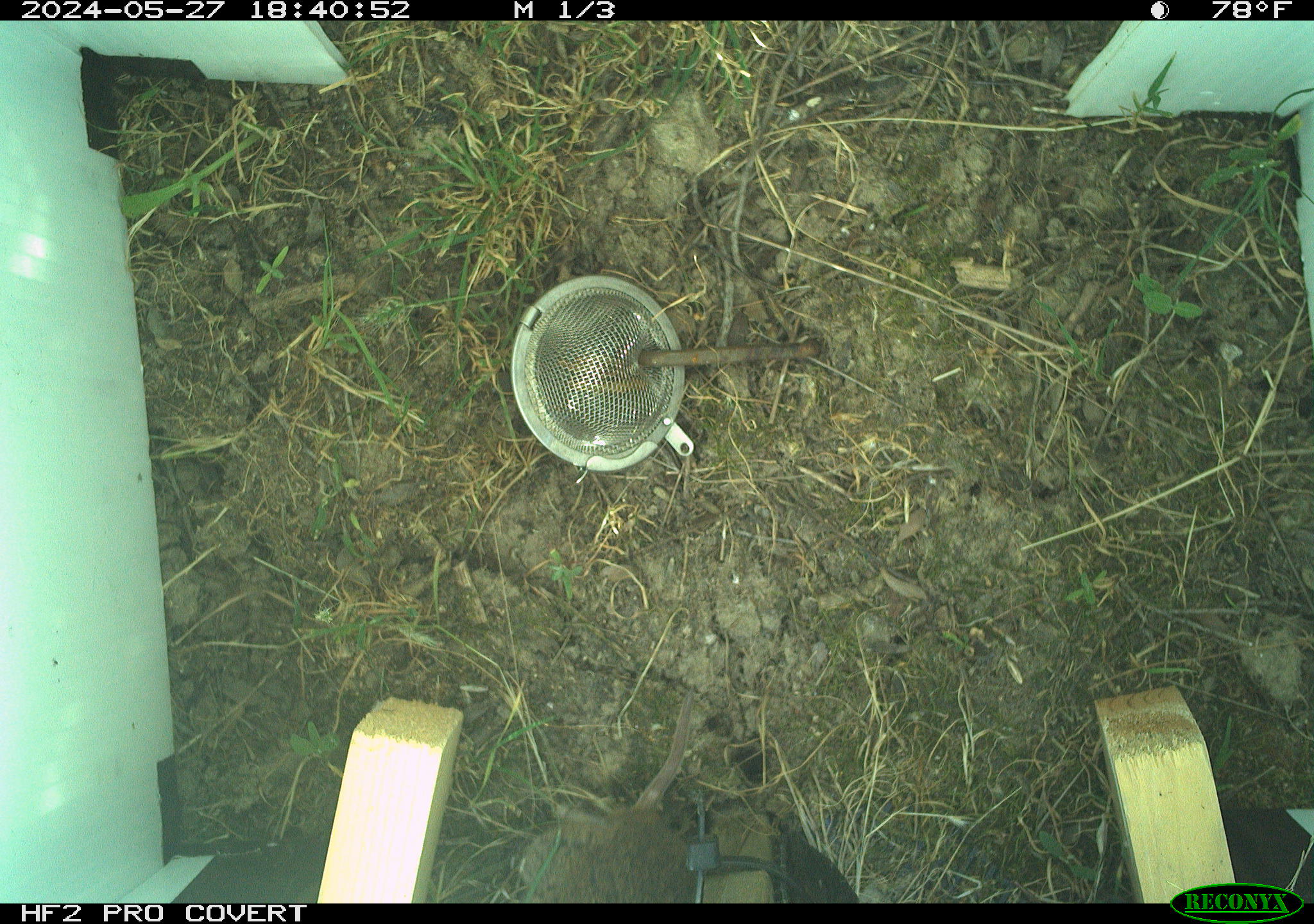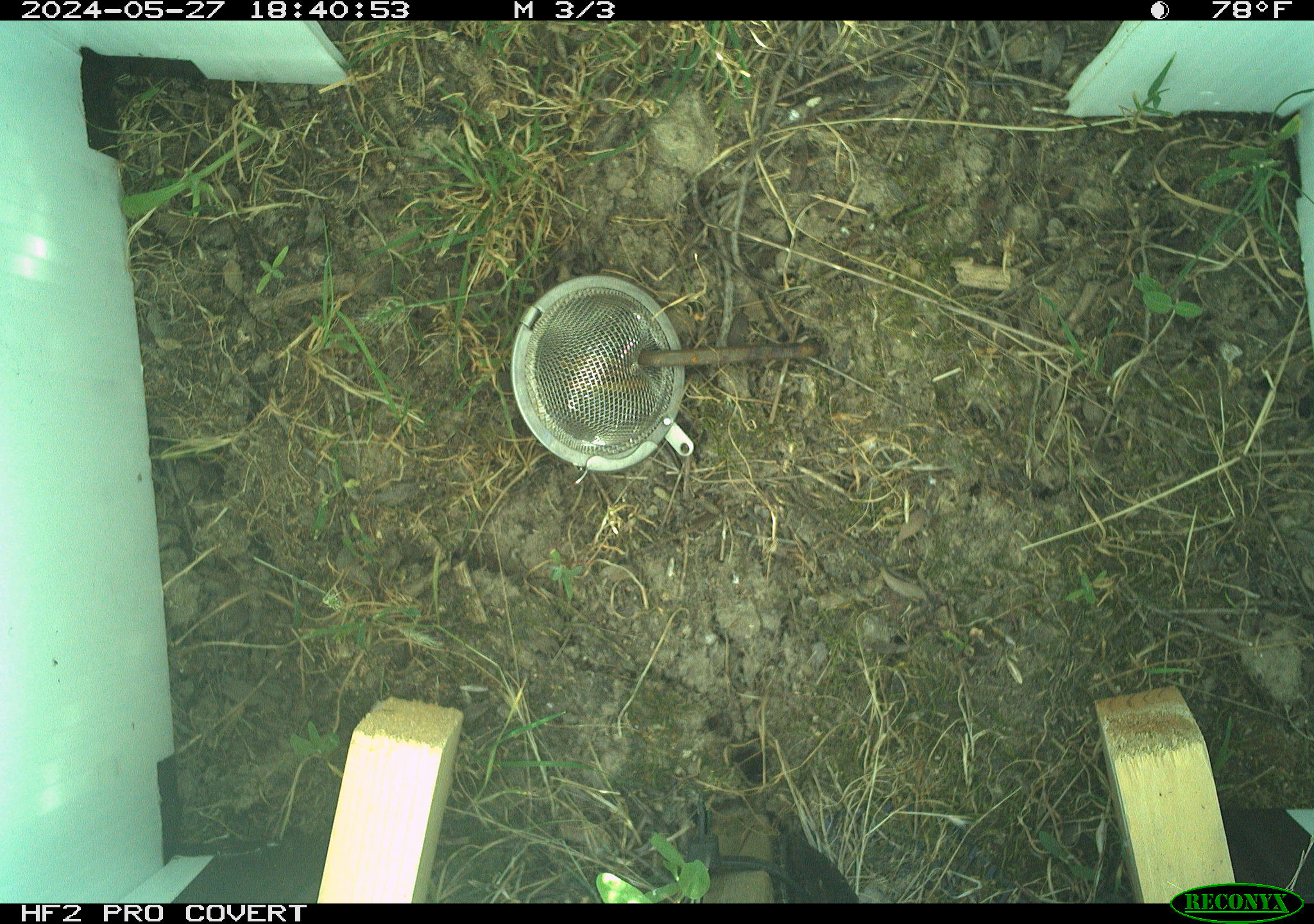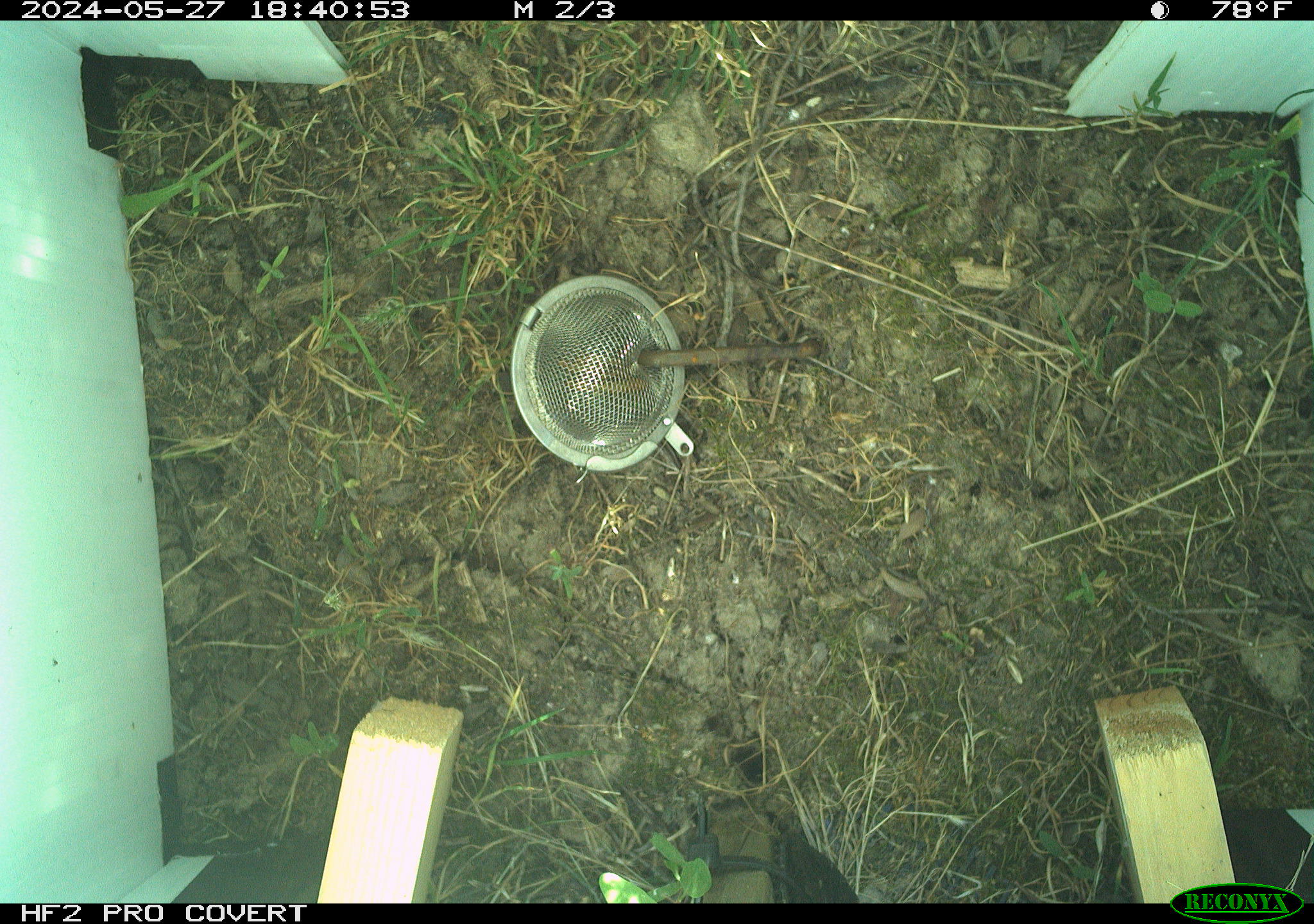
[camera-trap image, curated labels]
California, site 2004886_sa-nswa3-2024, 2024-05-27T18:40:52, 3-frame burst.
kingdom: Animalia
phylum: Chordata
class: Mammalia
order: Rodentia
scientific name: Rodentia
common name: rodent